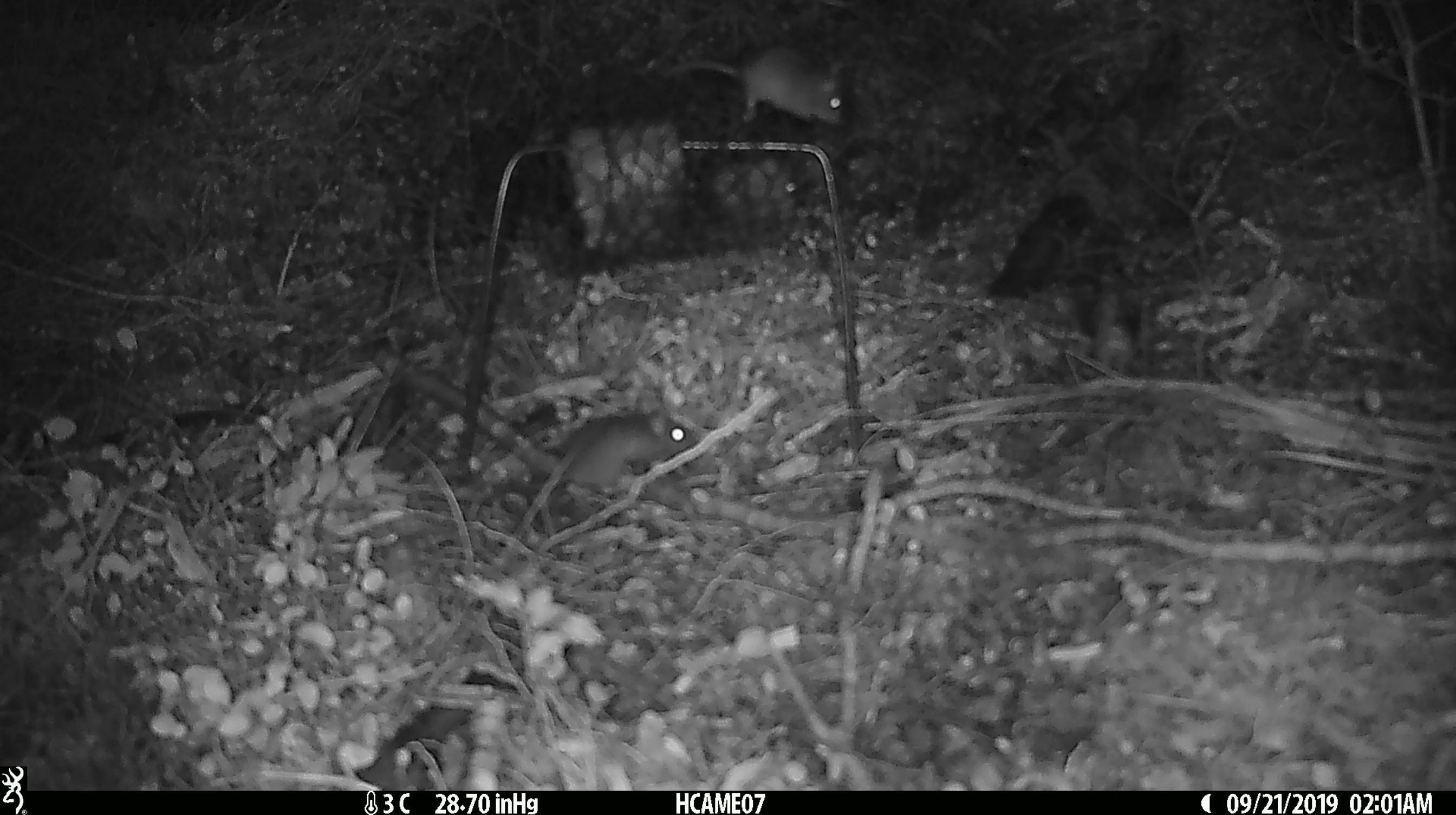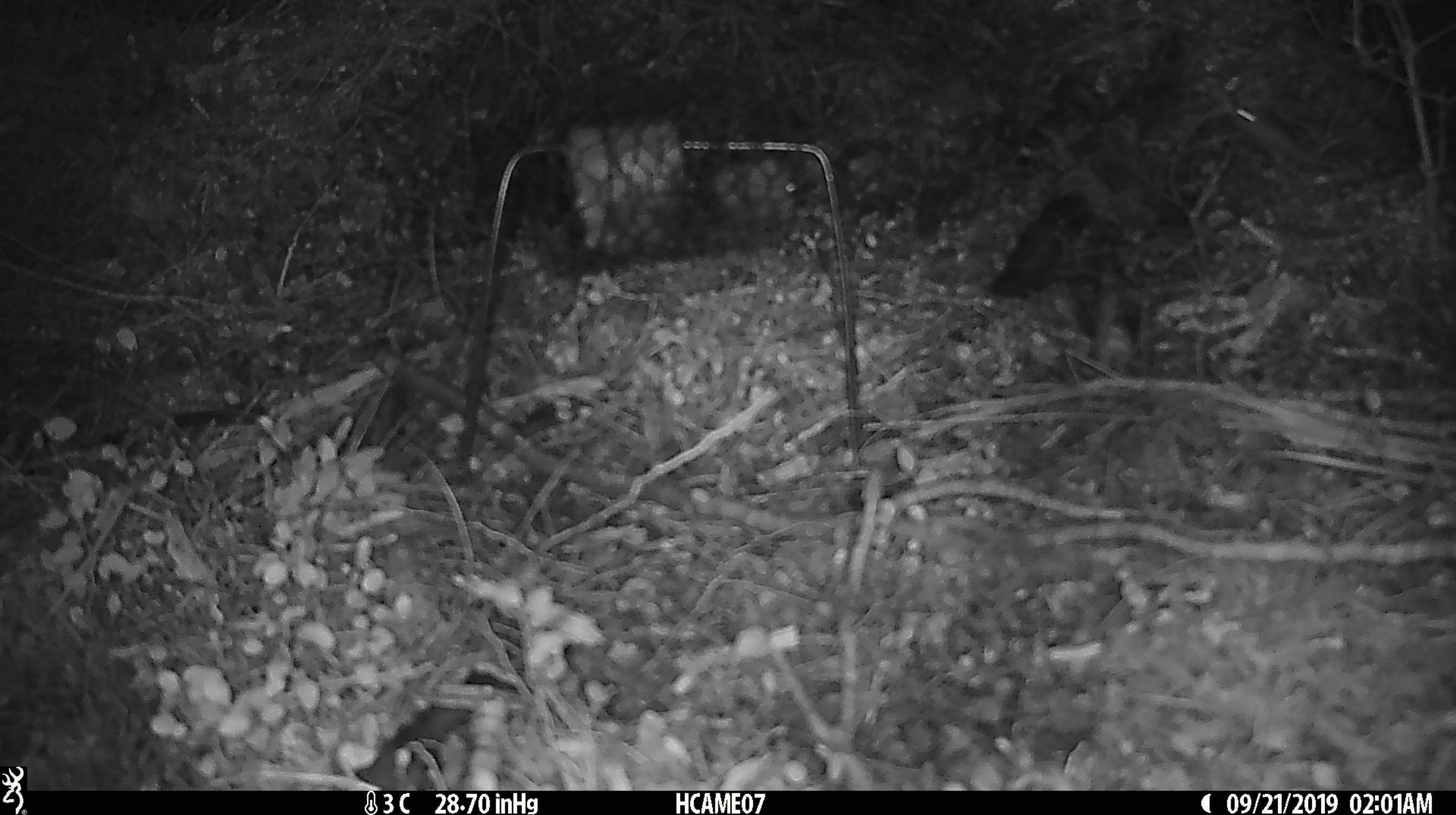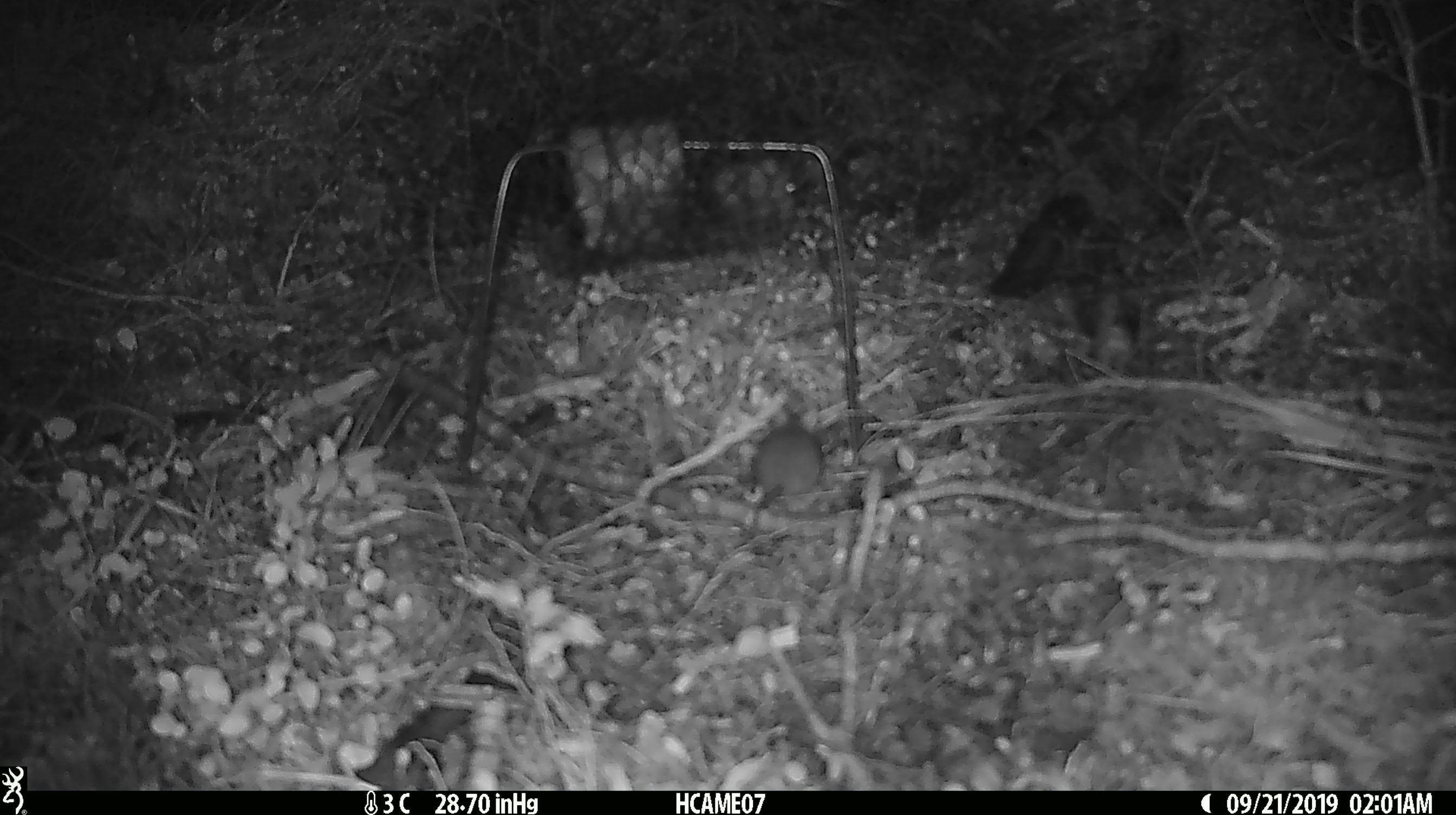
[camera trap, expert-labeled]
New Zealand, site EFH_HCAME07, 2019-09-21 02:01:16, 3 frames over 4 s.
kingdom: Animalia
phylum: Chordata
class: Mammalia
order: Rodentia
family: Muridae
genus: Mus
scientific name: Mus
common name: mouse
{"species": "mouse (Mus)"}